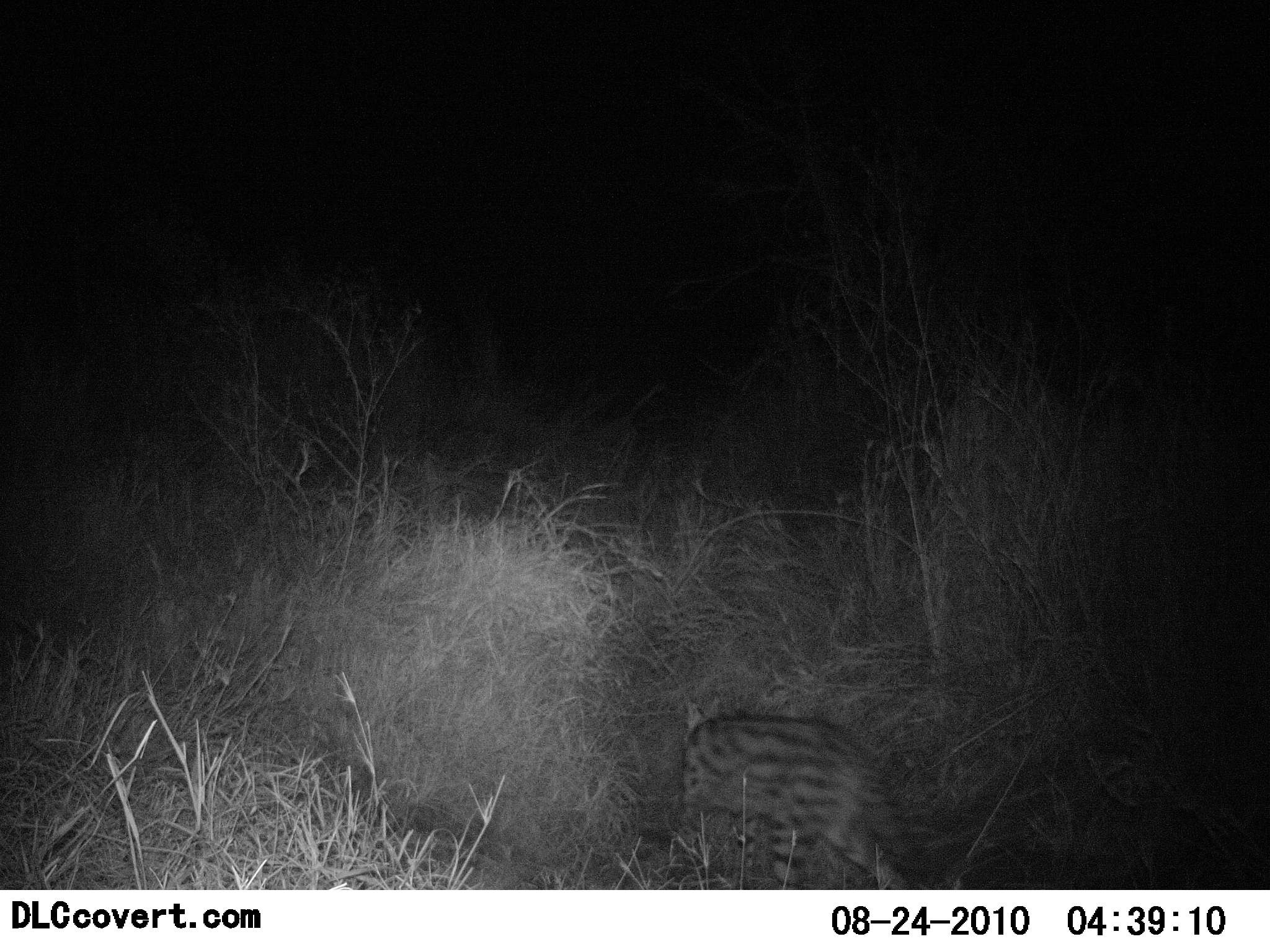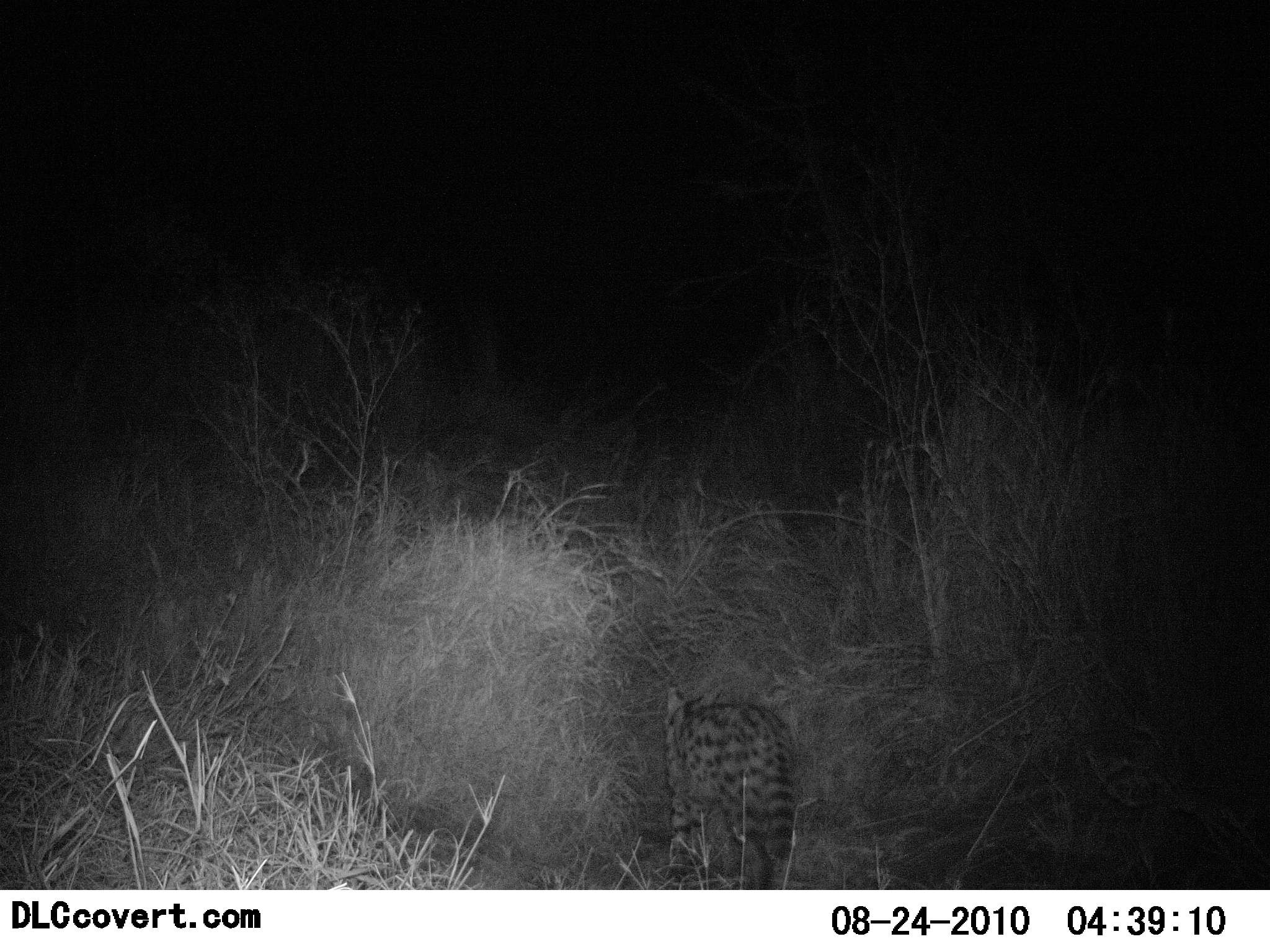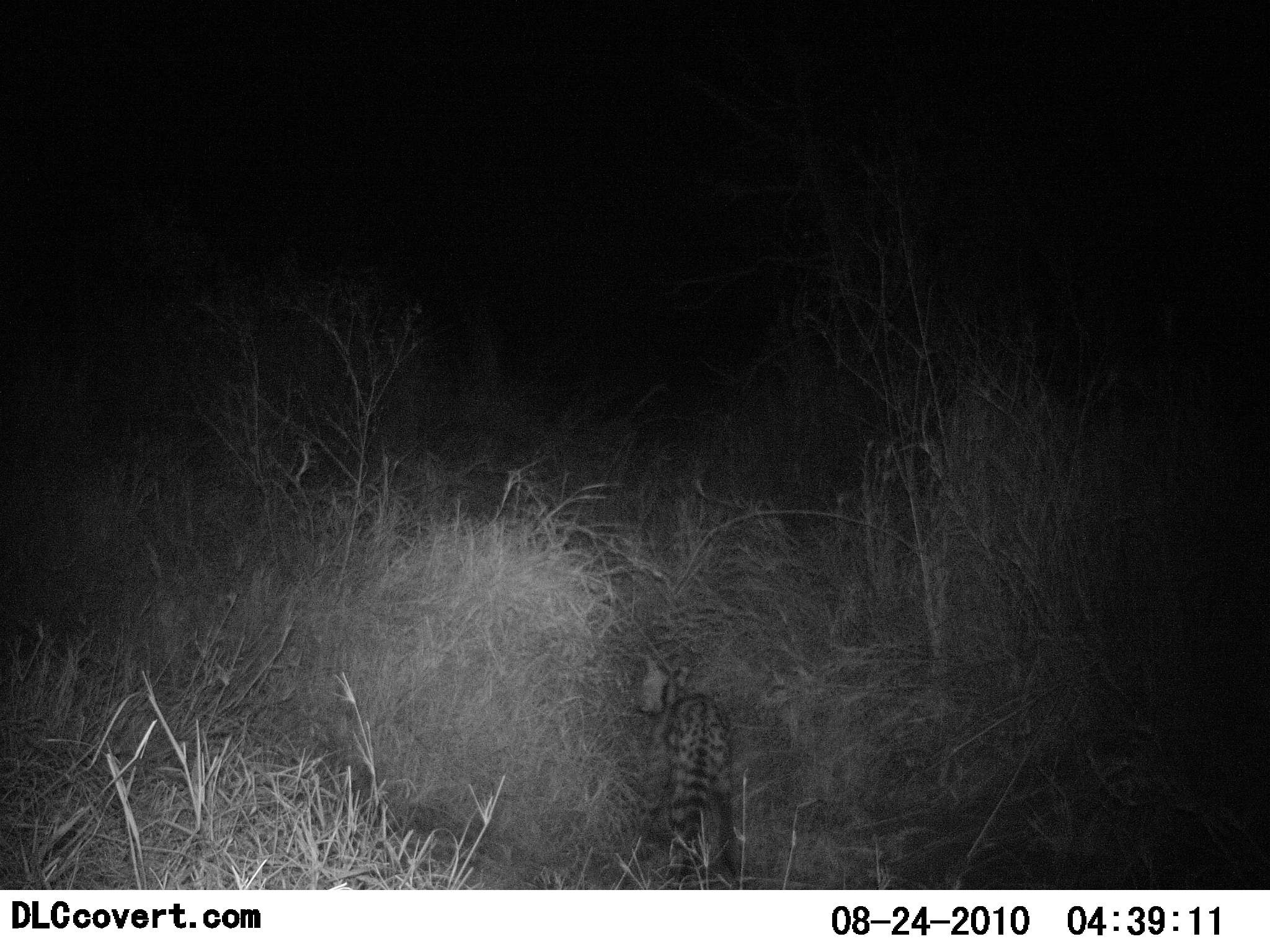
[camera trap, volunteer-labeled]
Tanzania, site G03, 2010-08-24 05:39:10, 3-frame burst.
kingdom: Animalia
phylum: Chordata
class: Mammalia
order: Carnivora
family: Felidae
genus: Leptailurus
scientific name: Leptailurus serval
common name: serval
Serval (Leptailurus serval), count 1. Behavior (volunteer vote fractions): standing 6%, resting 0%, moving 94%, interacting 0%. Young present (vote fraction): 0%. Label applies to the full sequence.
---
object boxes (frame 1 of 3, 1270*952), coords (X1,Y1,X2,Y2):
animal: (672,696,920,893)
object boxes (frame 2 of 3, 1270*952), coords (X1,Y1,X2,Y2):
animal: (660,682,797,890)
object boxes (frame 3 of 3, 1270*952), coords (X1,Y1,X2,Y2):
animal: (635,654,745,891)